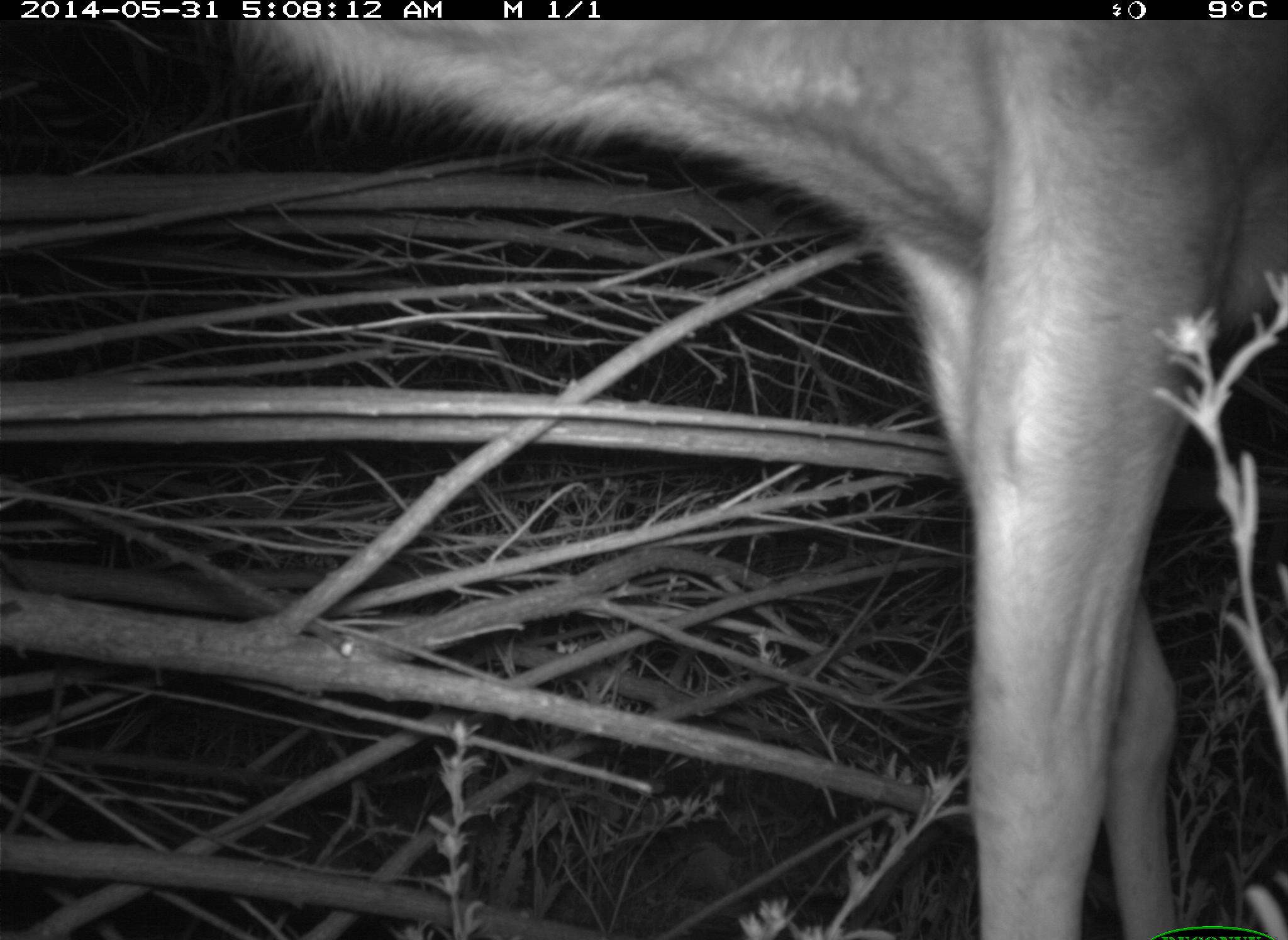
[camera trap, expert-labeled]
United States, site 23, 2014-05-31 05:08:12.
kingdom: Animalia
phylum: Chordata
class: Mammalia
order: Artiodactyla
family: Cervidae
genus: Odocoileus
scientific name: Odocoileus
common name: deer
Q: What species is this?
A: Deer (Odocoileus).